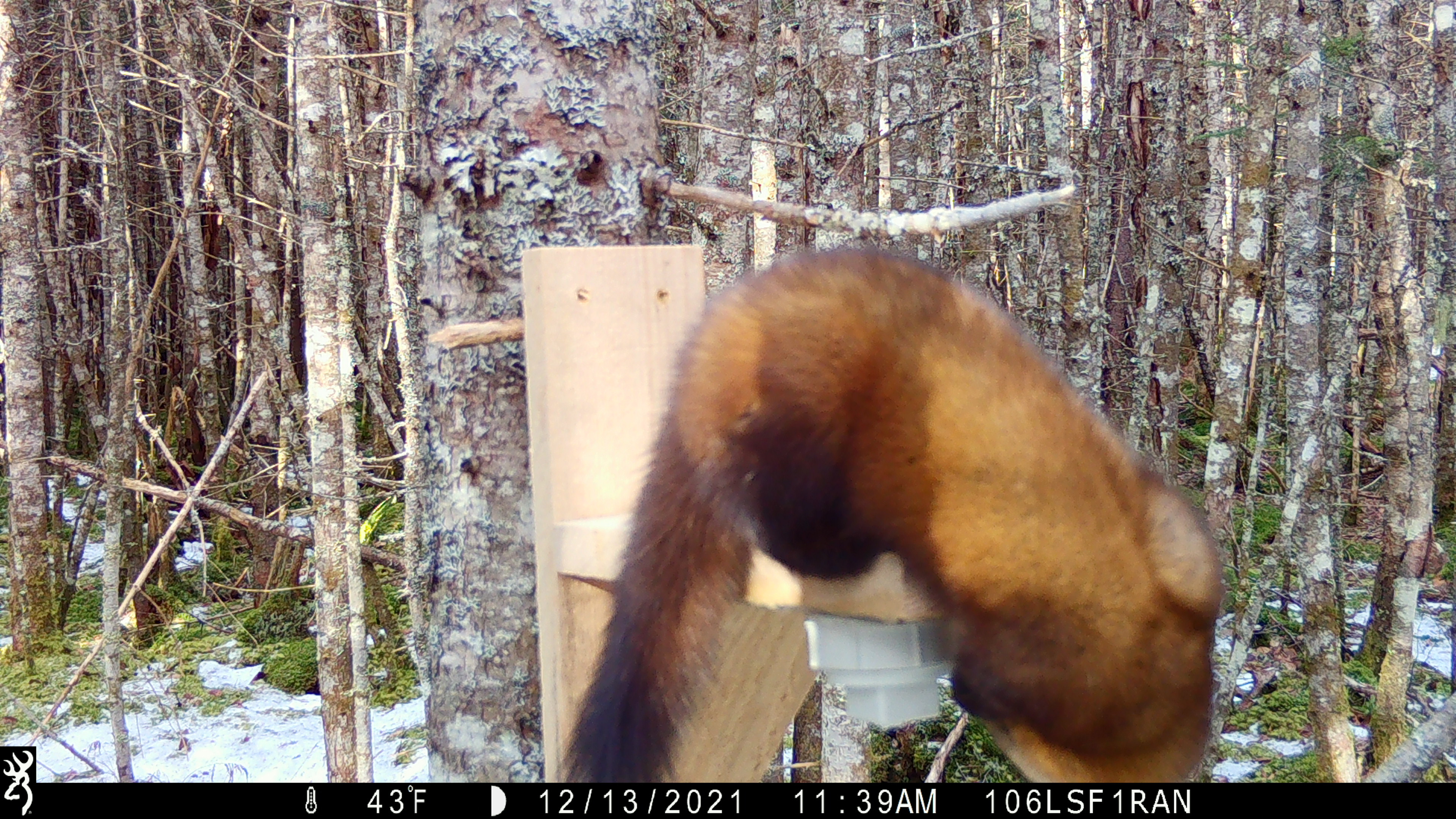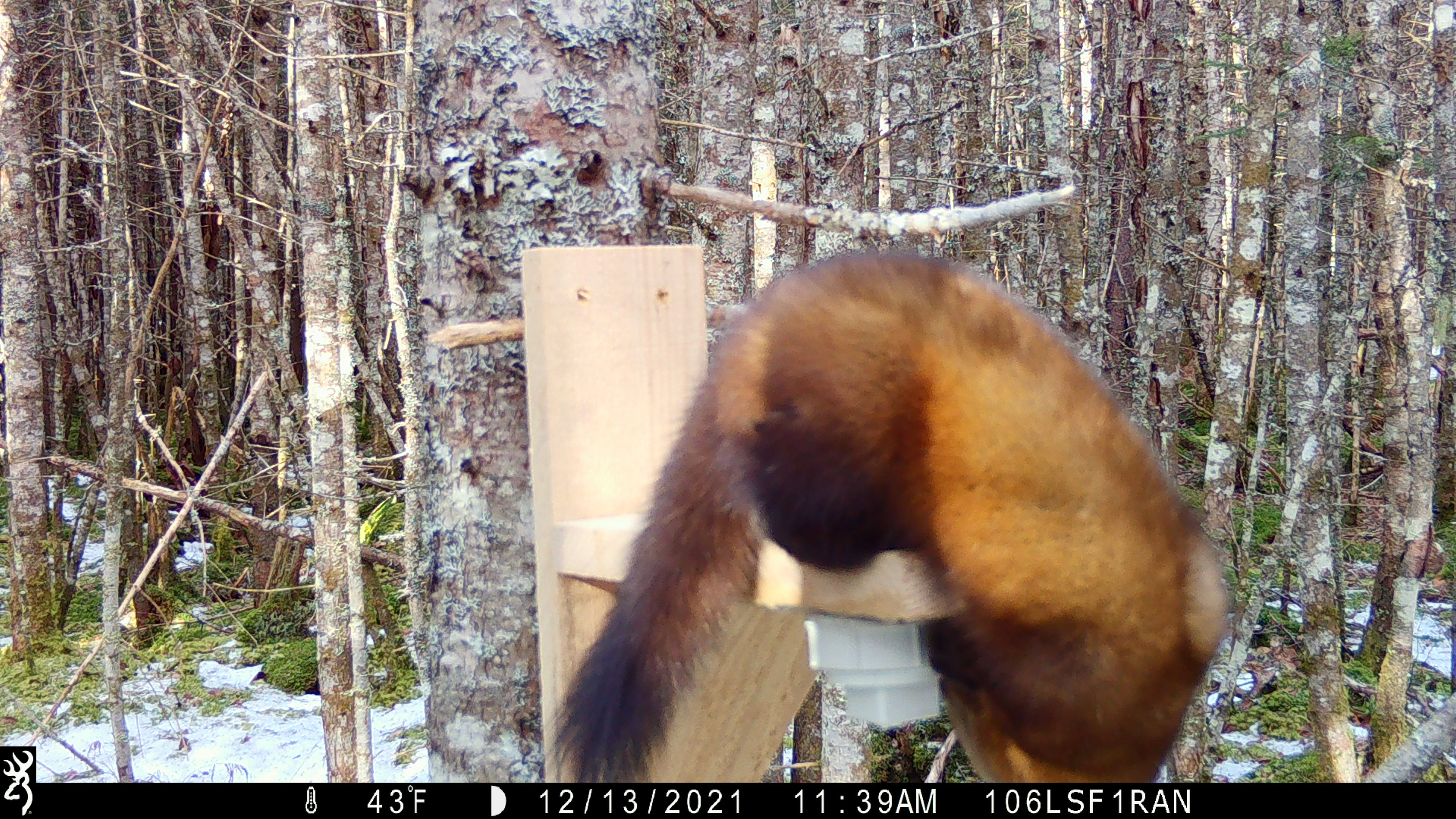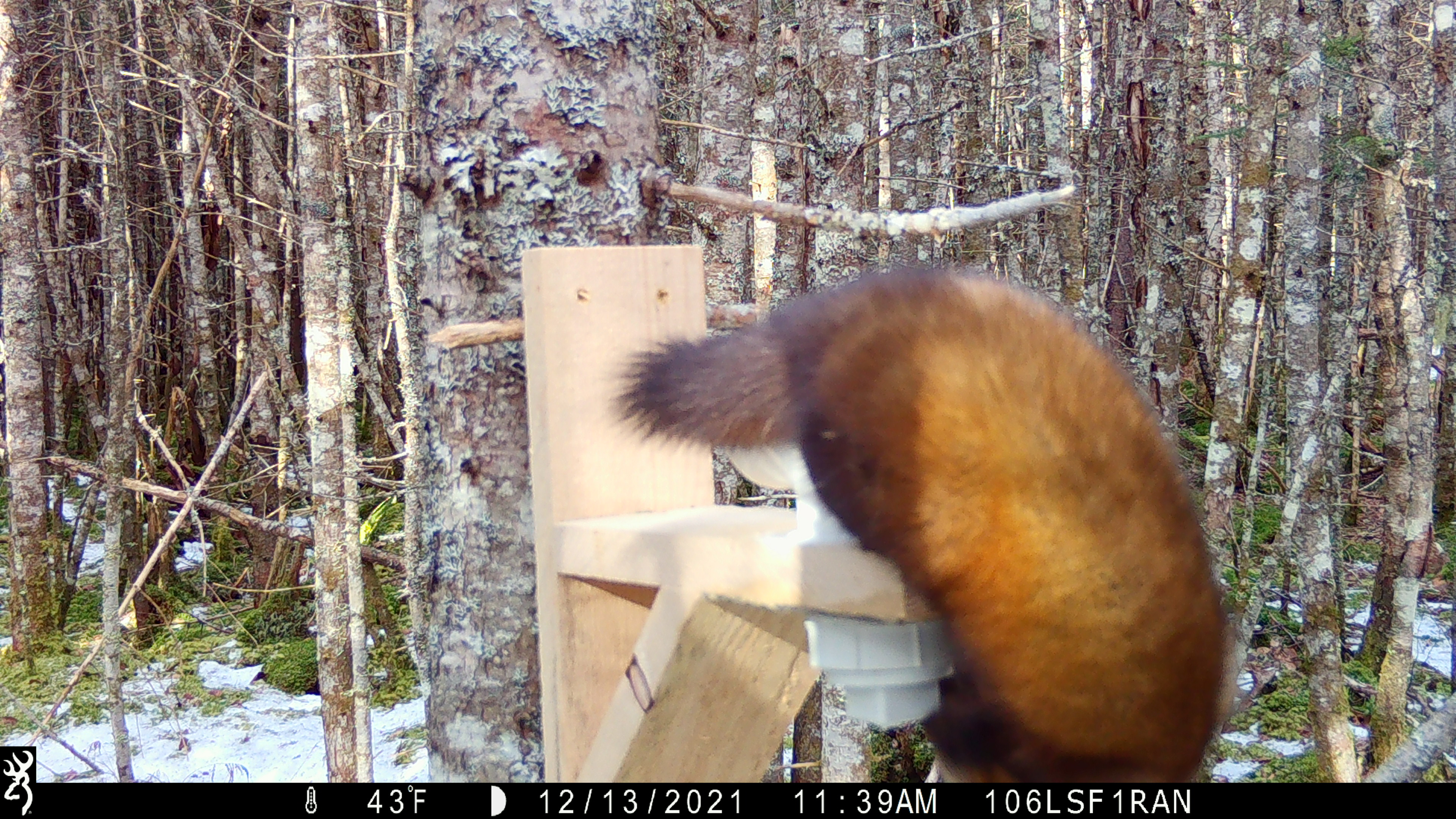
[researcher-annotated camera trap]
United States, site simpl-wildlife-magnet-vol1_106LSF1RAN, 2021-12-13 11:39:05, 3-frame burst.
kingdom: Animalia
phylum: Chordata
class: Mammalia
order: Carnivora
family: Mustelidae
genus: Martes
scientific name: Martes americana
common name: american marten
American marten (Martes americana).